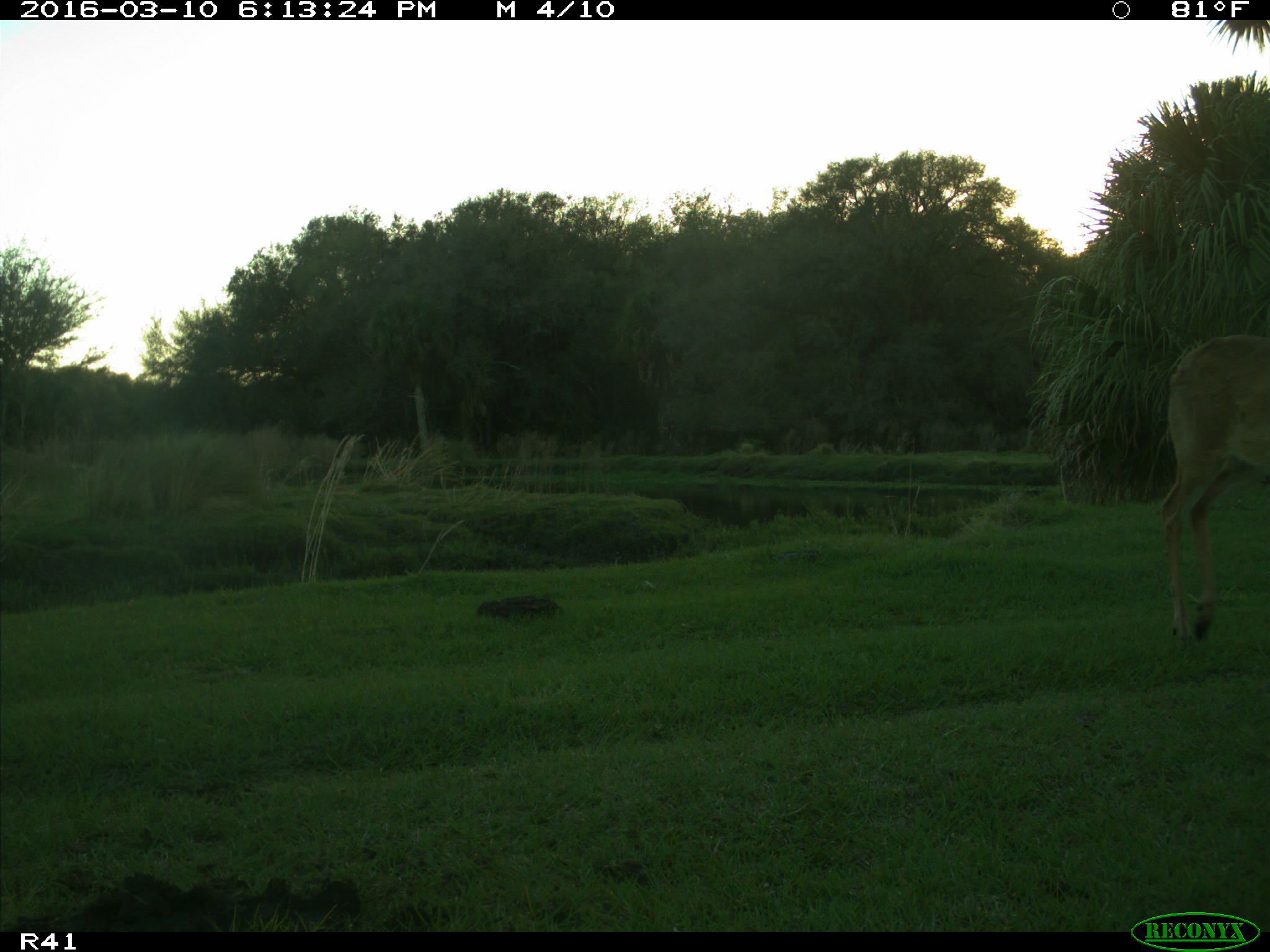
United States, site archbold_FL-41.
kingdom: Animalia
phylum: Chordata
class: Mammalia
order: Artiodactyla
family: Cervidae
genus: Odocoileus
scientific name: Odocoileus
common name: deer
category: unidentified deer